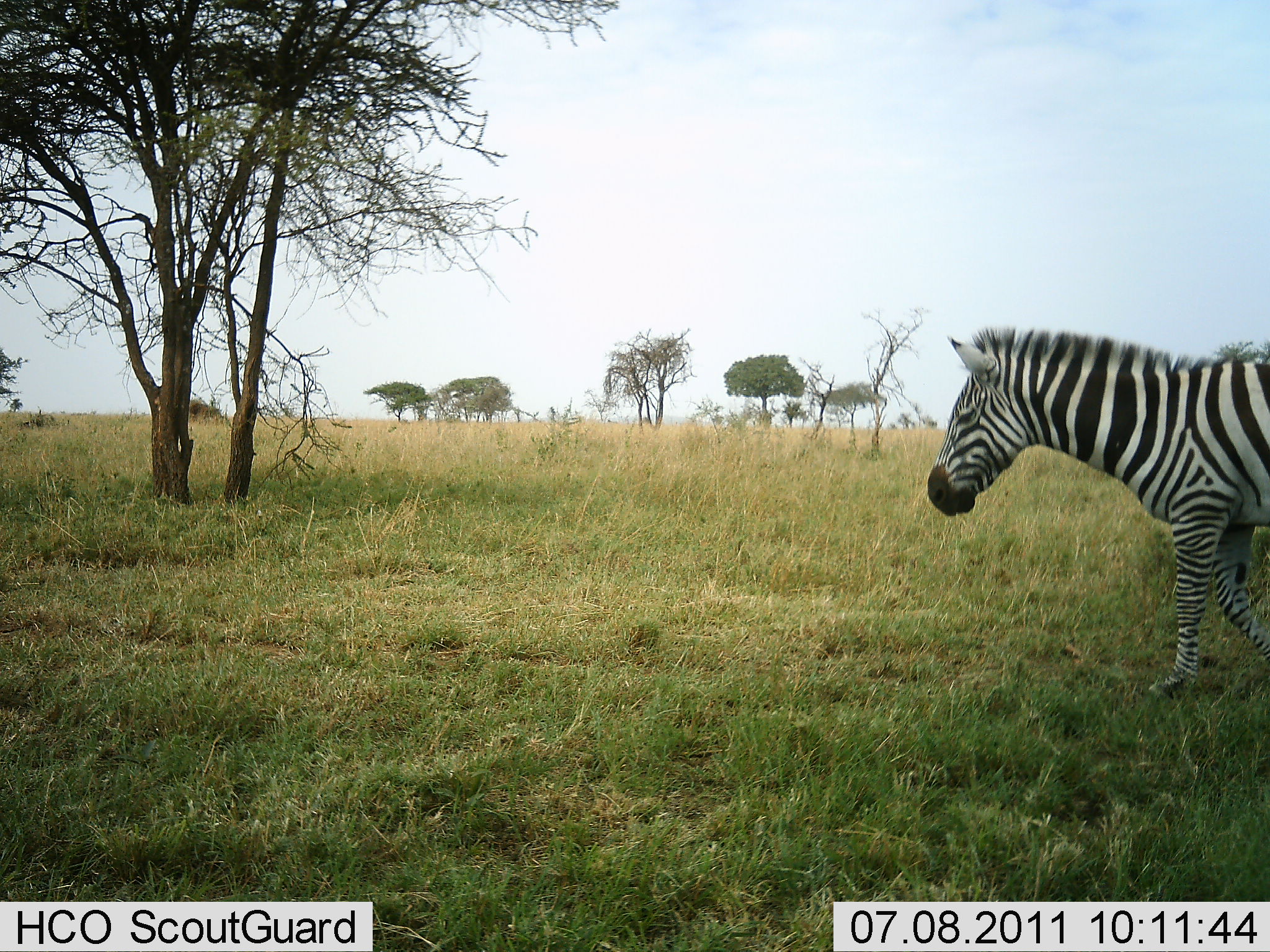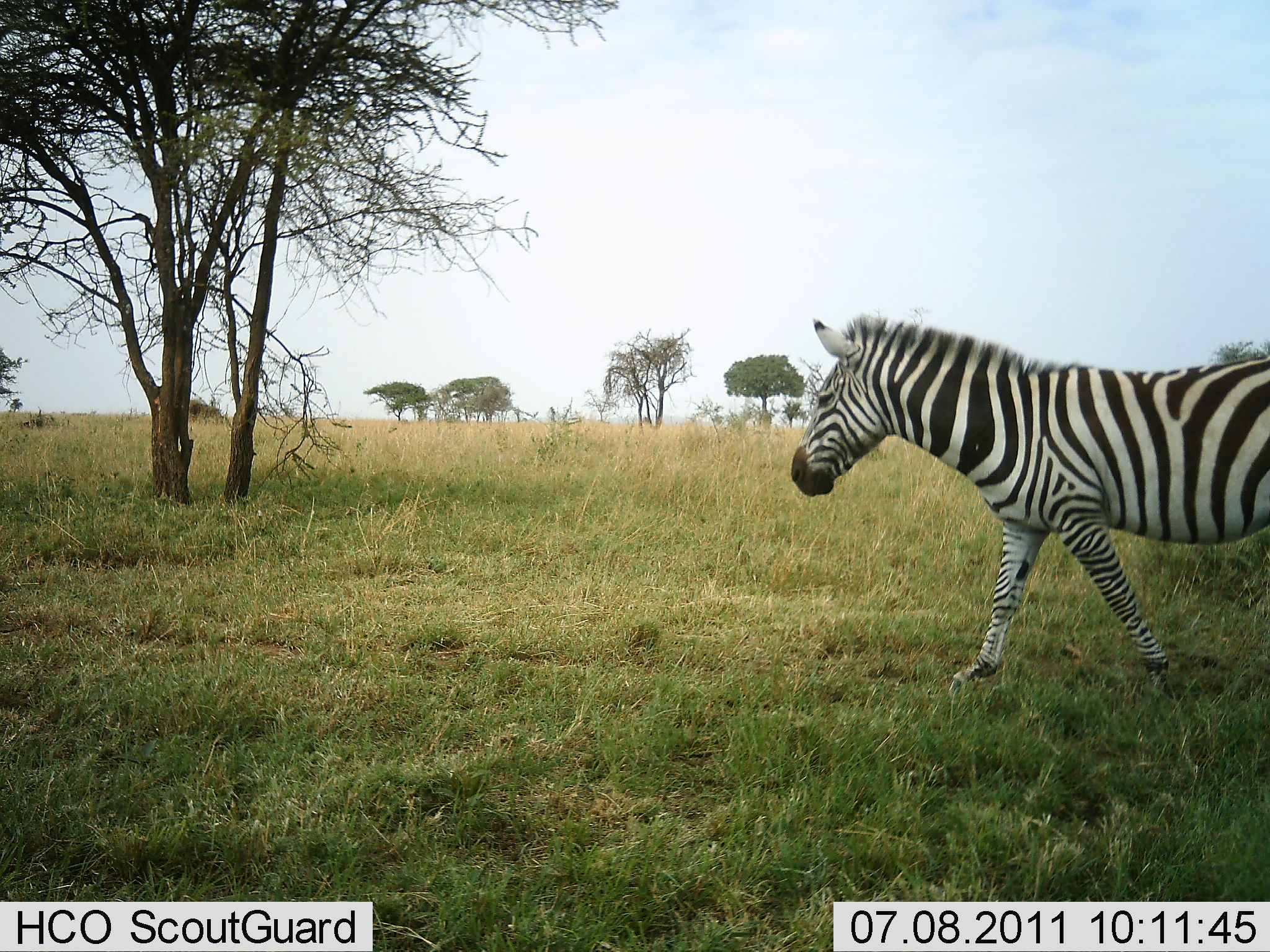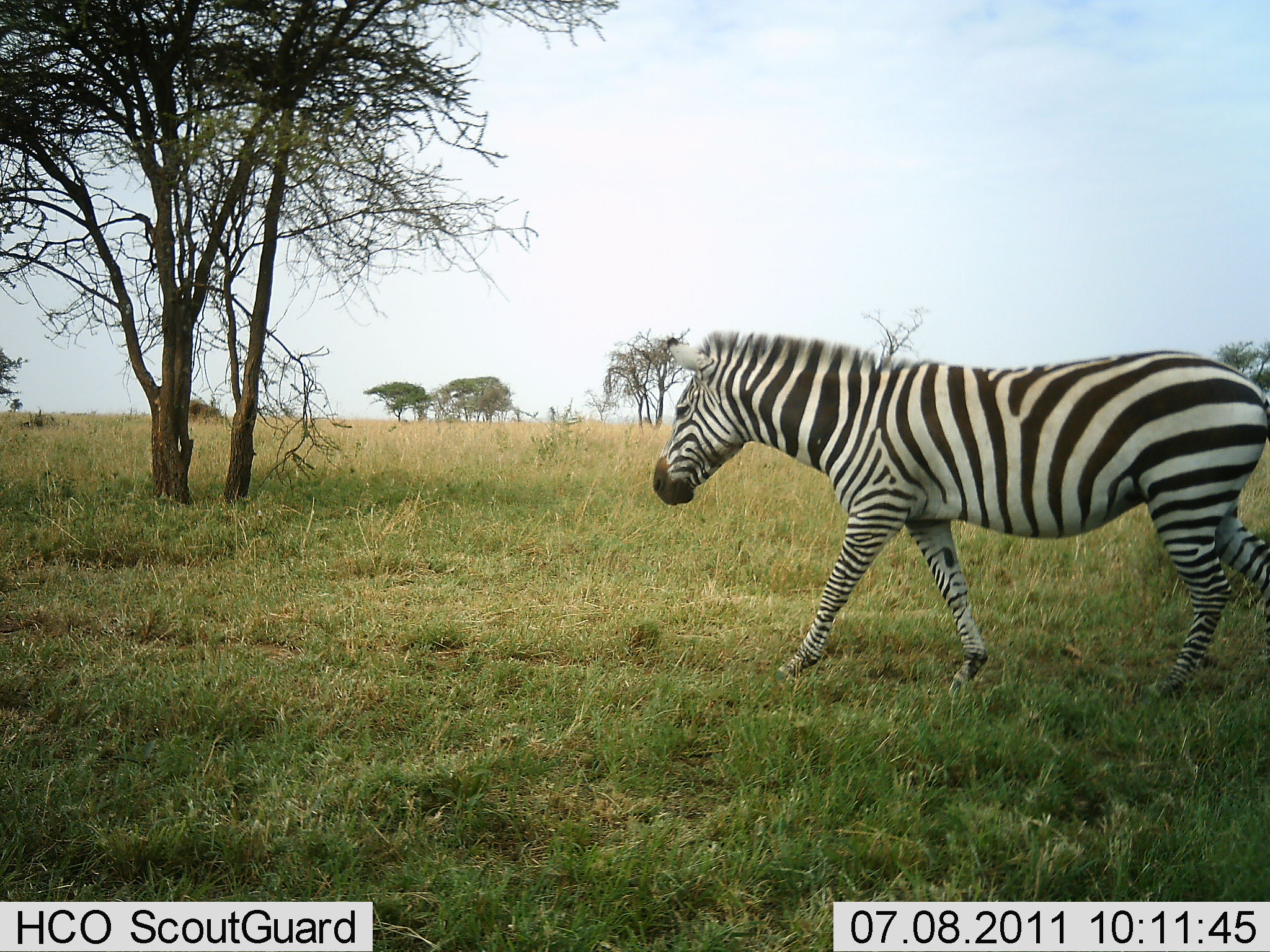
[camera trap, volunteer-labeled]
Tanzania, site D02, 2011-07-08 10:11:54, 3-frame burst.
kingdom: Animalia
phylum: Chordata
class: Mammalia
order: Perissodactyla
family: Equidae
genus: Equus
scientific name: Equus quagga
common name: plains zebra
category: zebra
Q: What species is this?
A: Zebra (plains zebra) (Equus quagga).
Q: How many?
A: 1.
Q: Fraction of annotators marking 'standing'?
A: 0%.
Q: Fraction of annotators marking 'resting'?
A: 0%.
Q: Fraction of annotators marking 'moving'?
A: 100%.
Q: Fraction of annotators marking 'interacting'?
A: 0%.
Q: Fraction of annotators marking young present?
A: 0%.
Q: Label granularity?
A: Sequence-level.